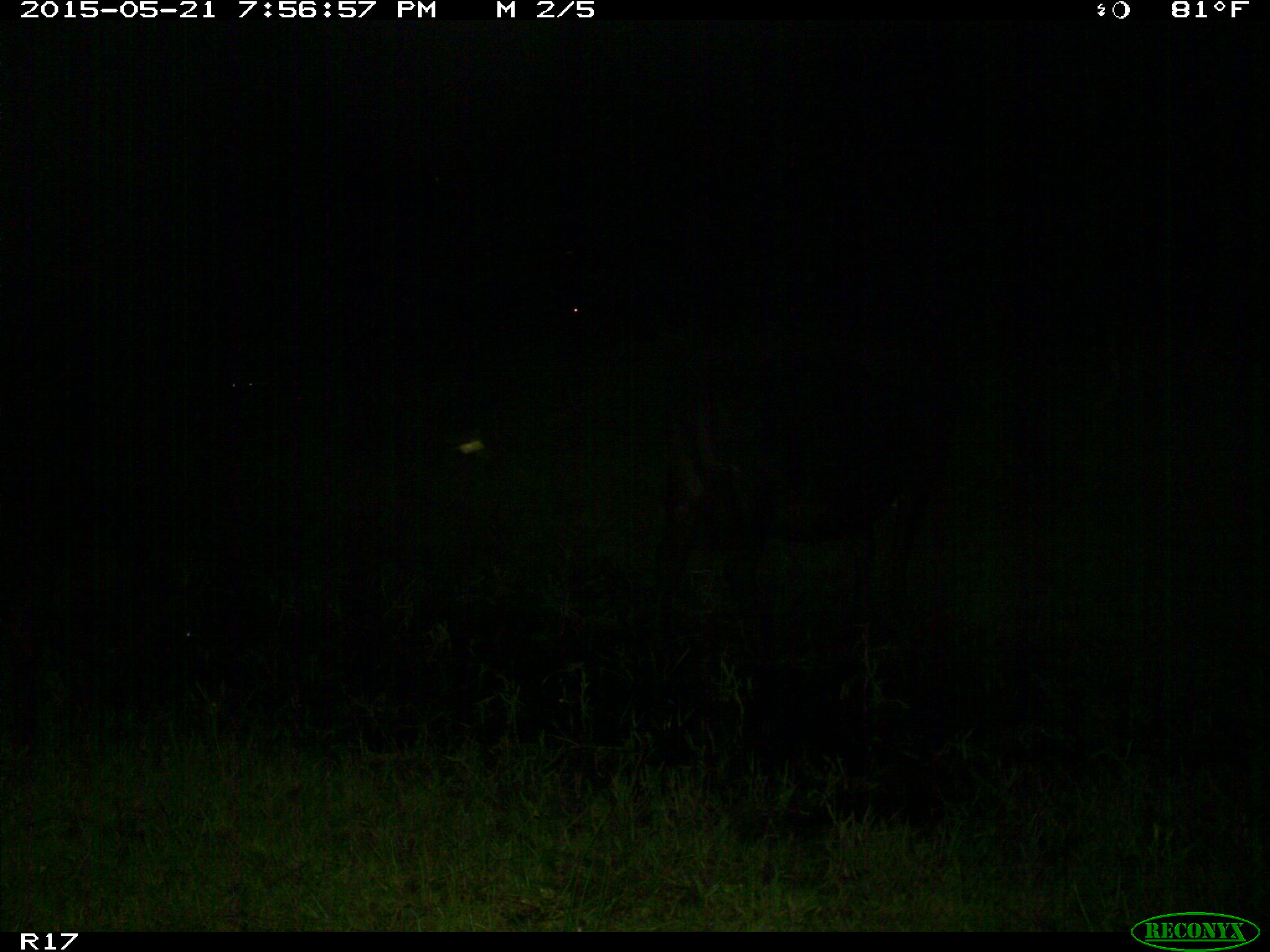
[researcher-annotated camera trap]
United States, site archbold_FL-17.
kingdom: Animalia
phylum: Chordata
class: Mammalia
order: Artiodactyla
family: Bovidae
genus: Bos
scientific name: Bos taurus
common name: domestic cow